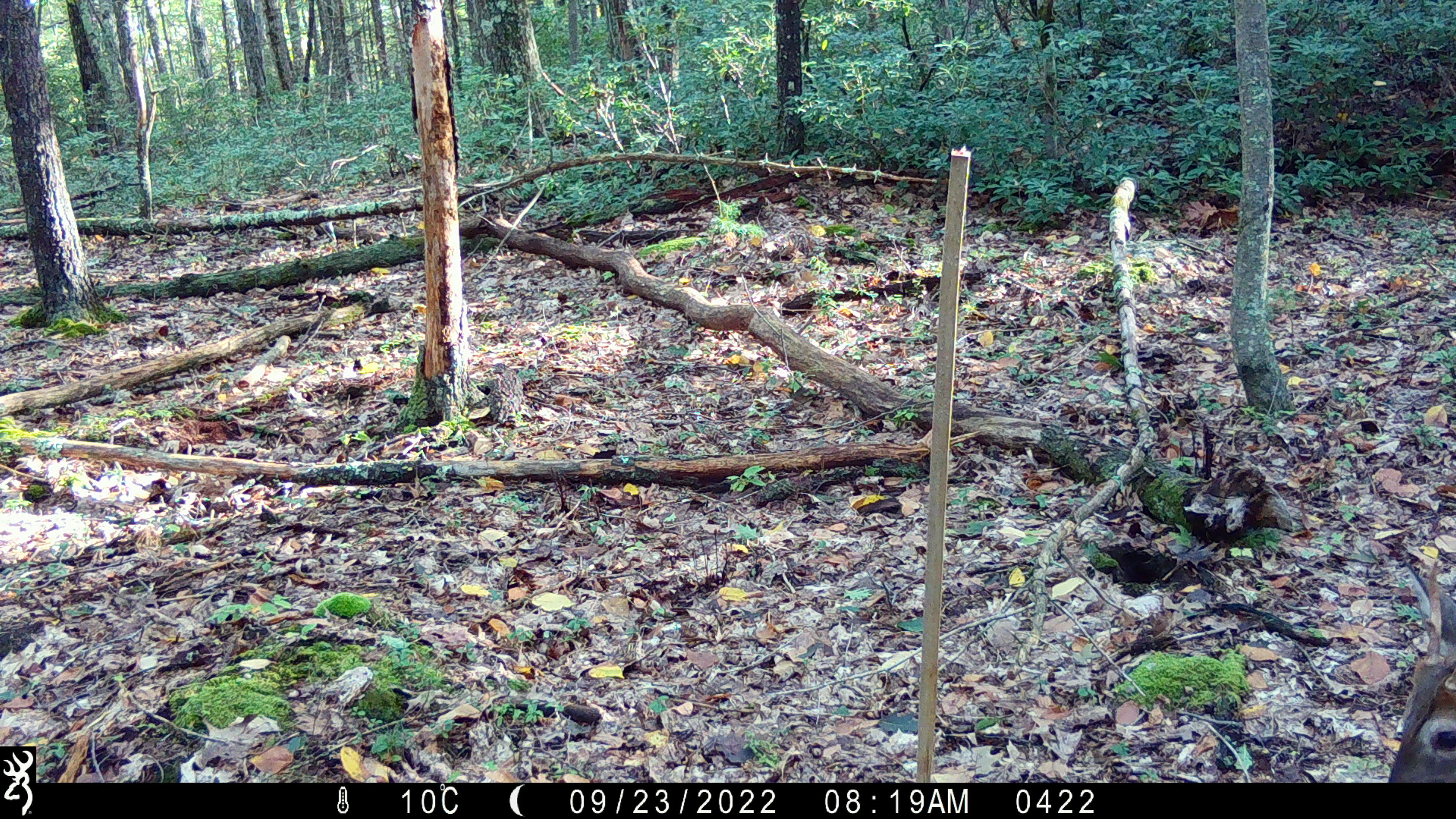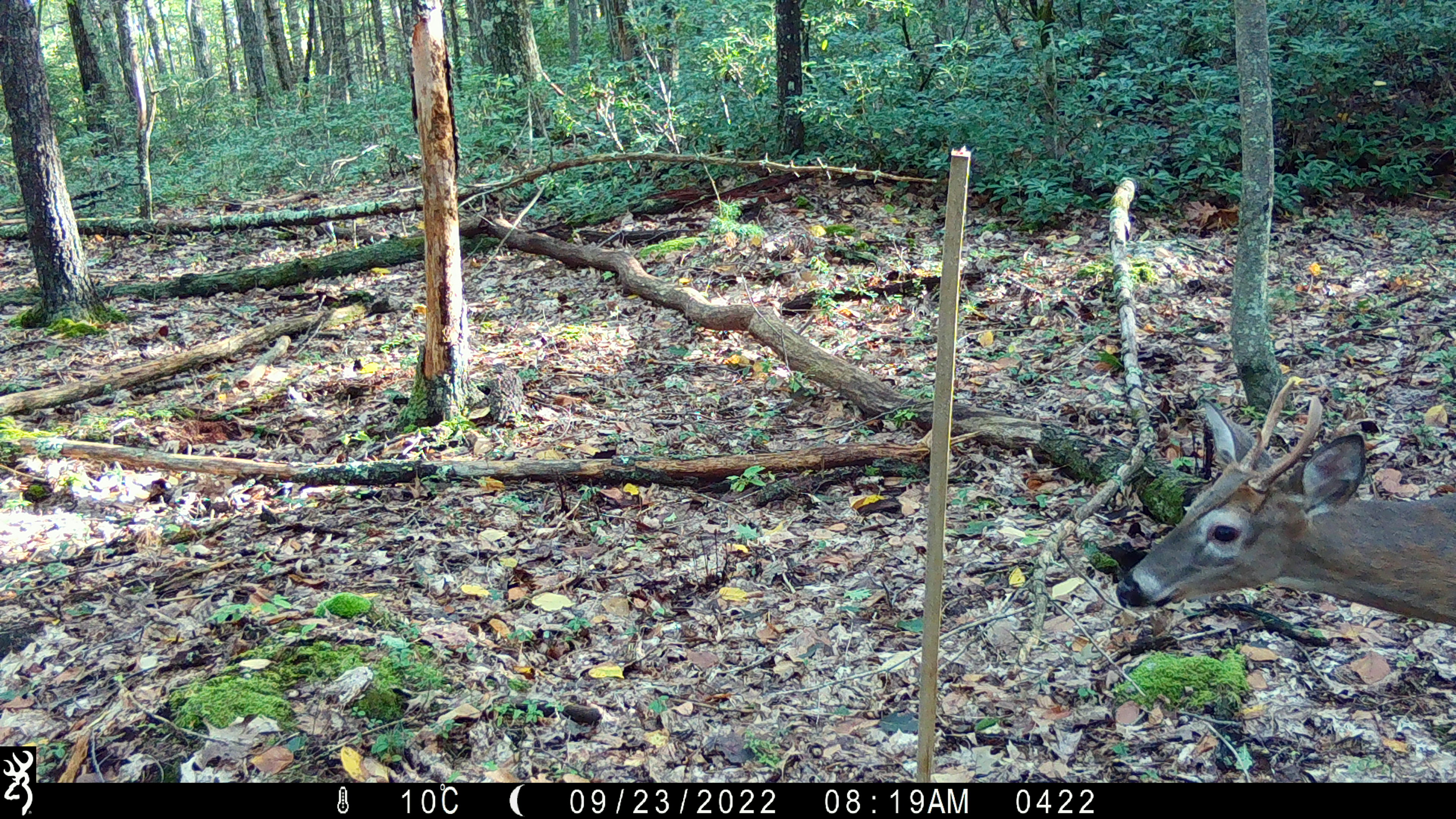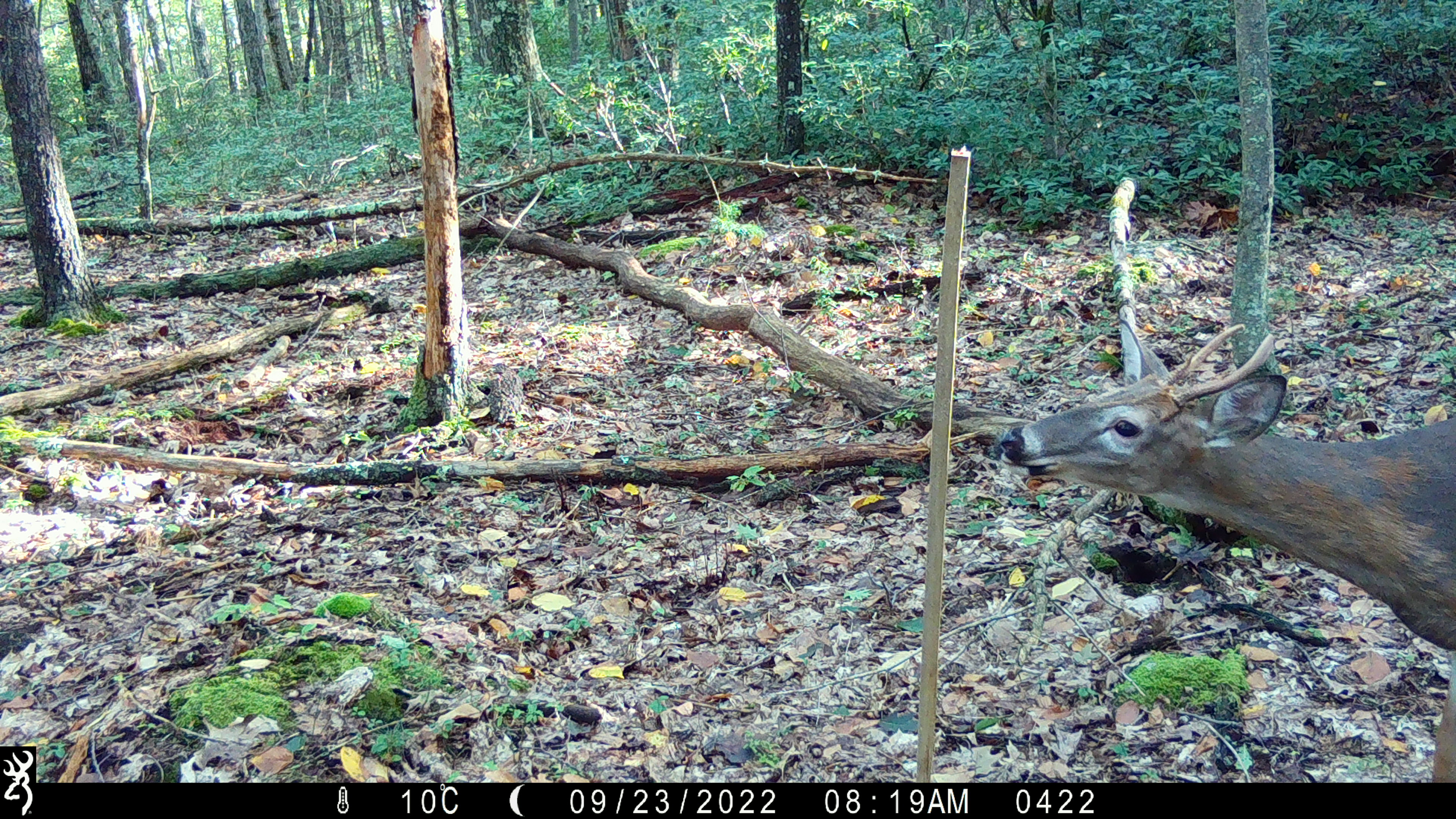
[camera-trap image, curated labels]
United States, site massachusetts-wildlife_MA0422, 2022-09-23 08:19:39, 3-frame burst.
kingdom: Animalia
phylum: Chordata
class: Mammalia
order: Artiodactyla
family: Cervidae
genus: Odocoileus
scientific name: Odocoileus virginianus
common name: white-tailed deer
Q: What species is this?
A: White-tailed deer (Odocoileus virginianus).